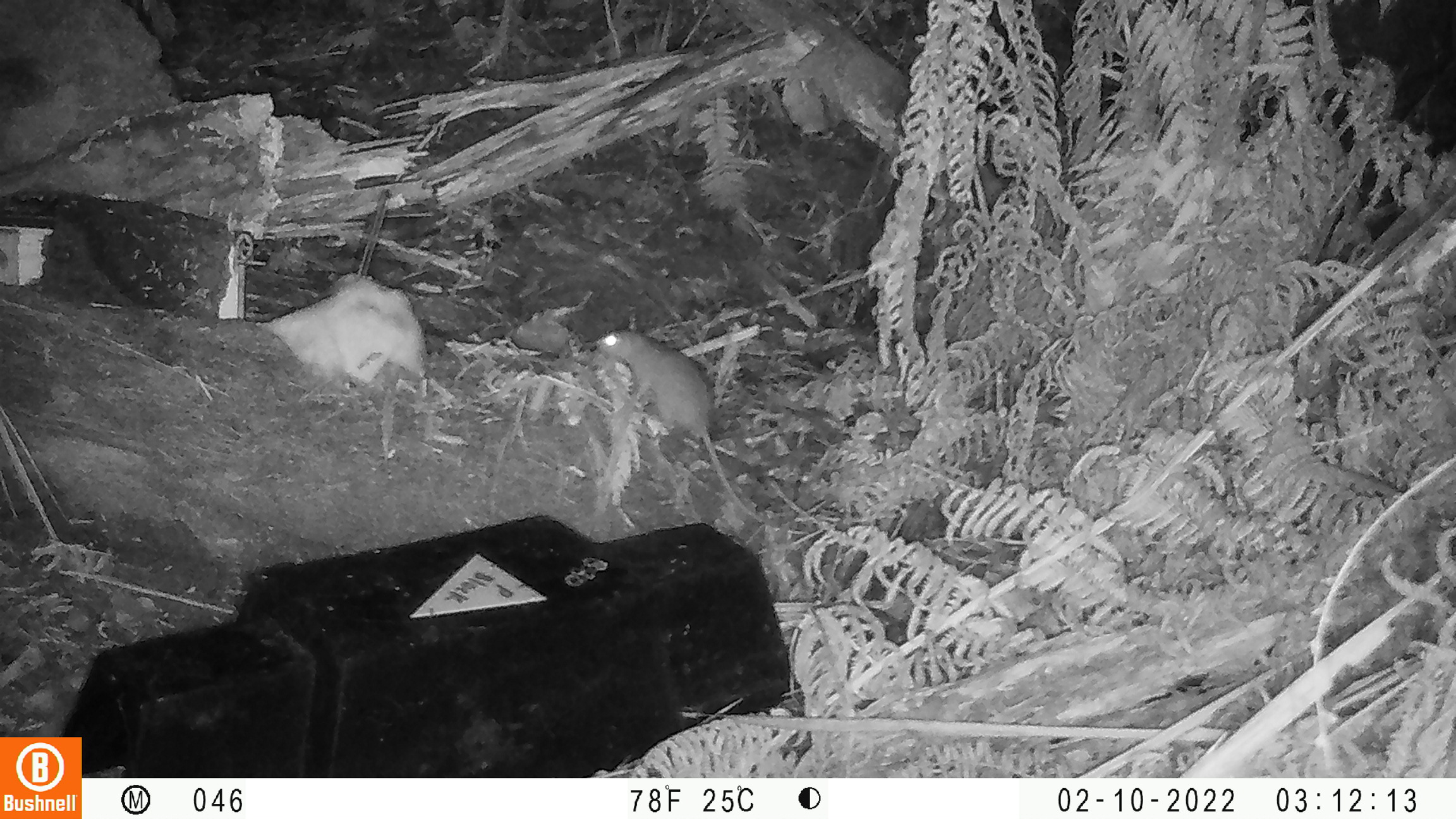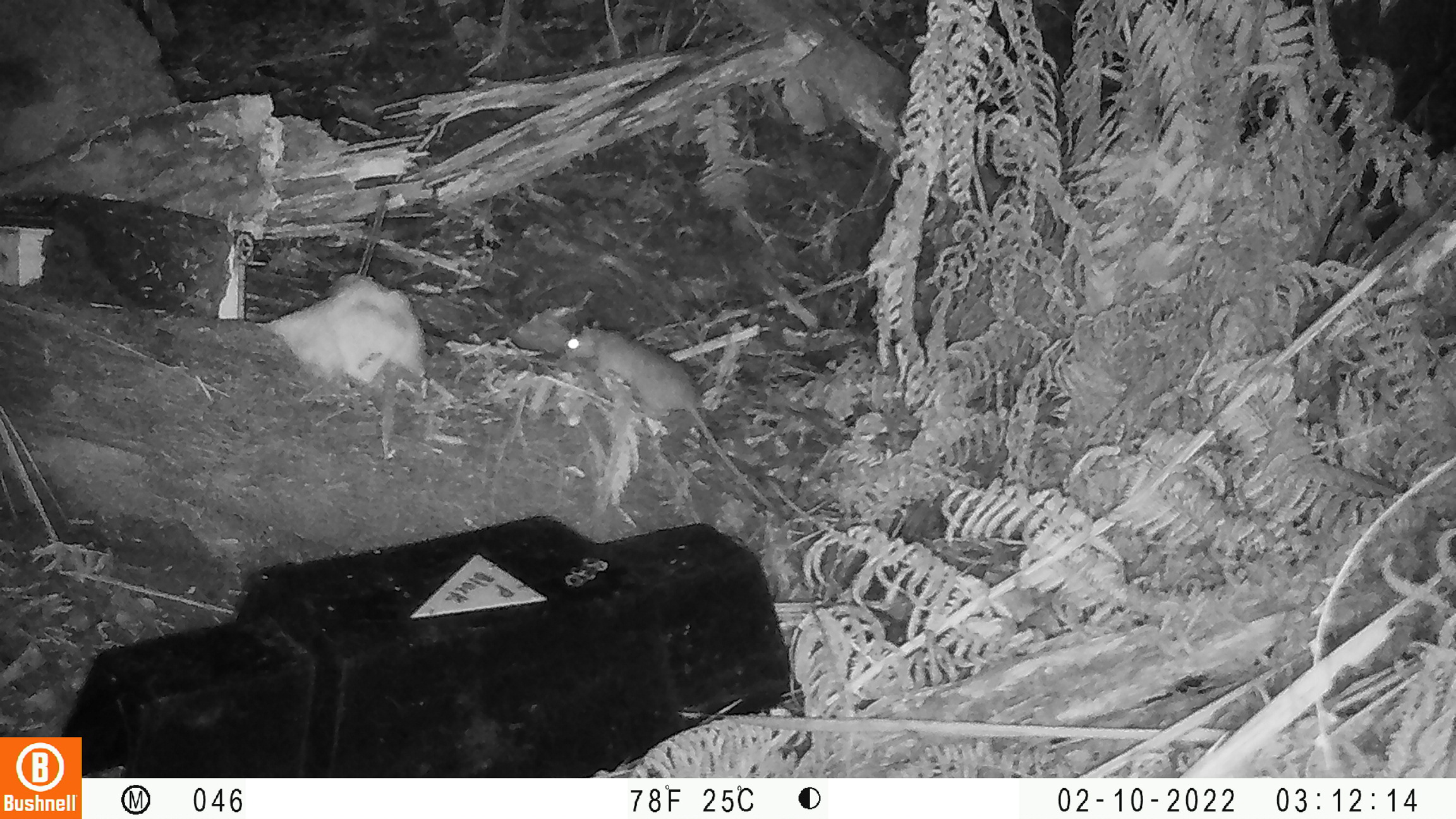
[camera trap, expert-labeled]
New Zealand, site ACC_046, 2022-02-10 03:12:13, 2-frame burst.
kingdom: Animalia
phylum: Chordata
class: Mammalia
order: Rodentia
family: Muridae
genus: Rattus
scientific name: Rattus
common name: rat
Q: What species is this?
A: Rat (Rattus).